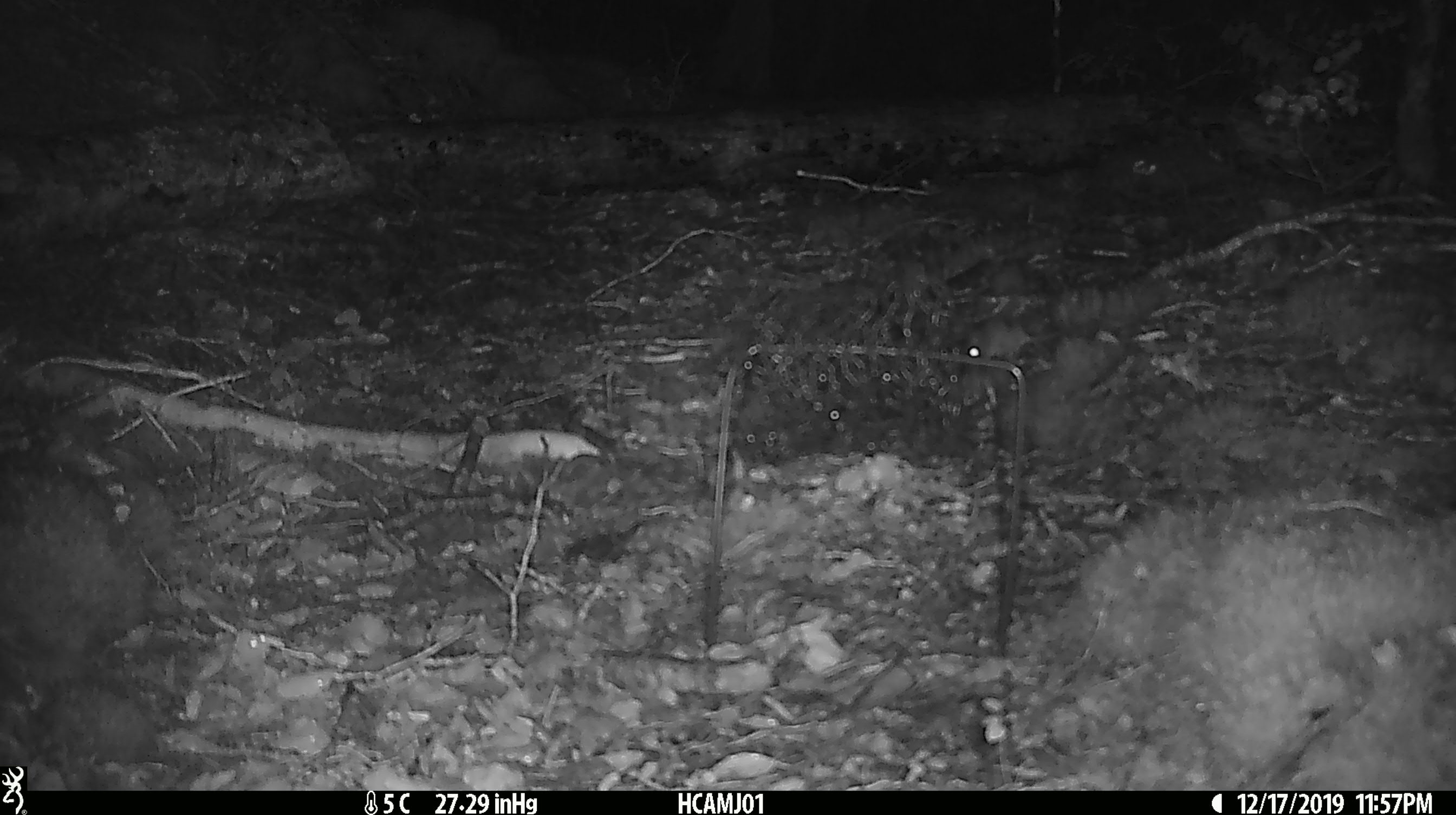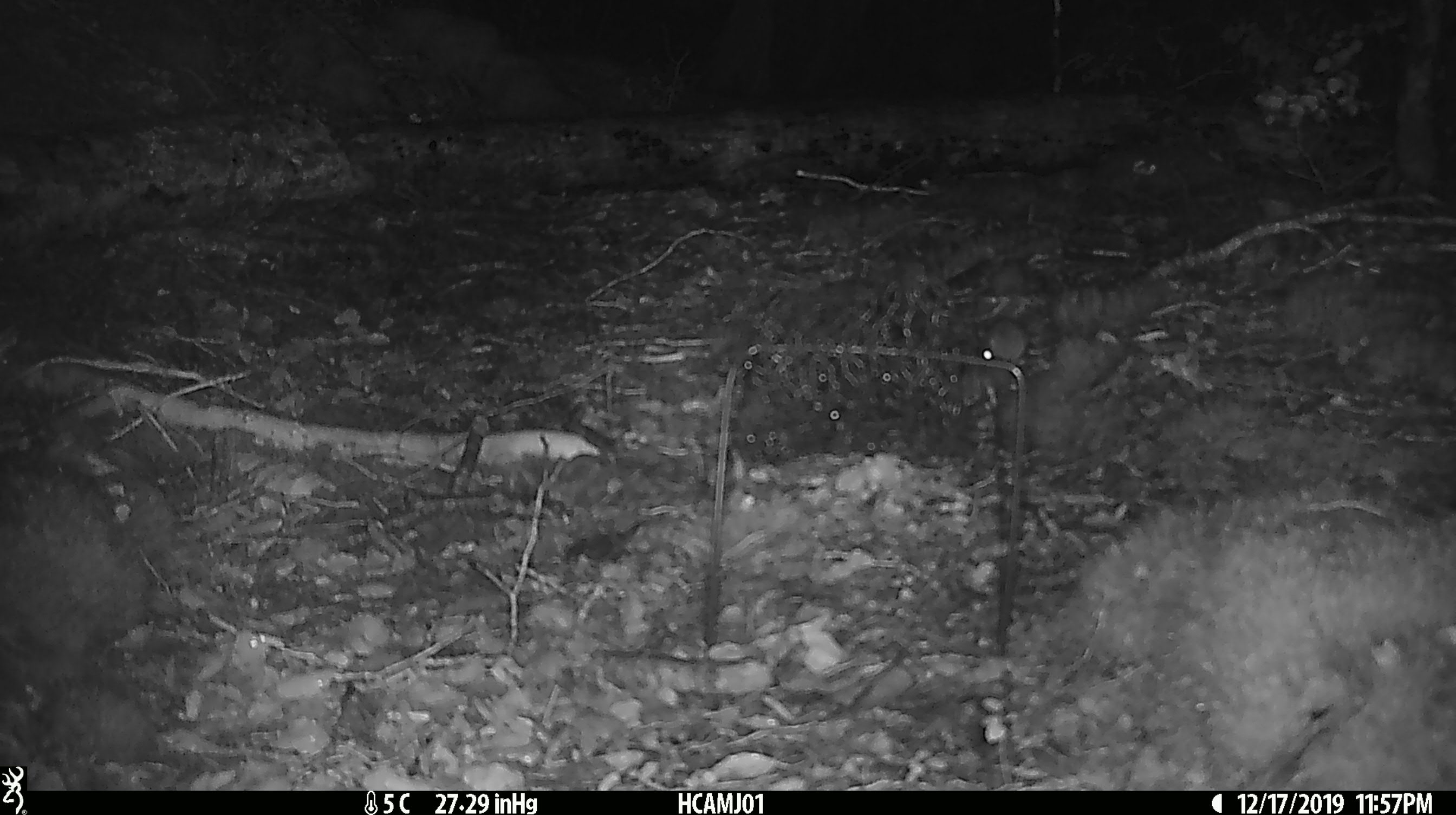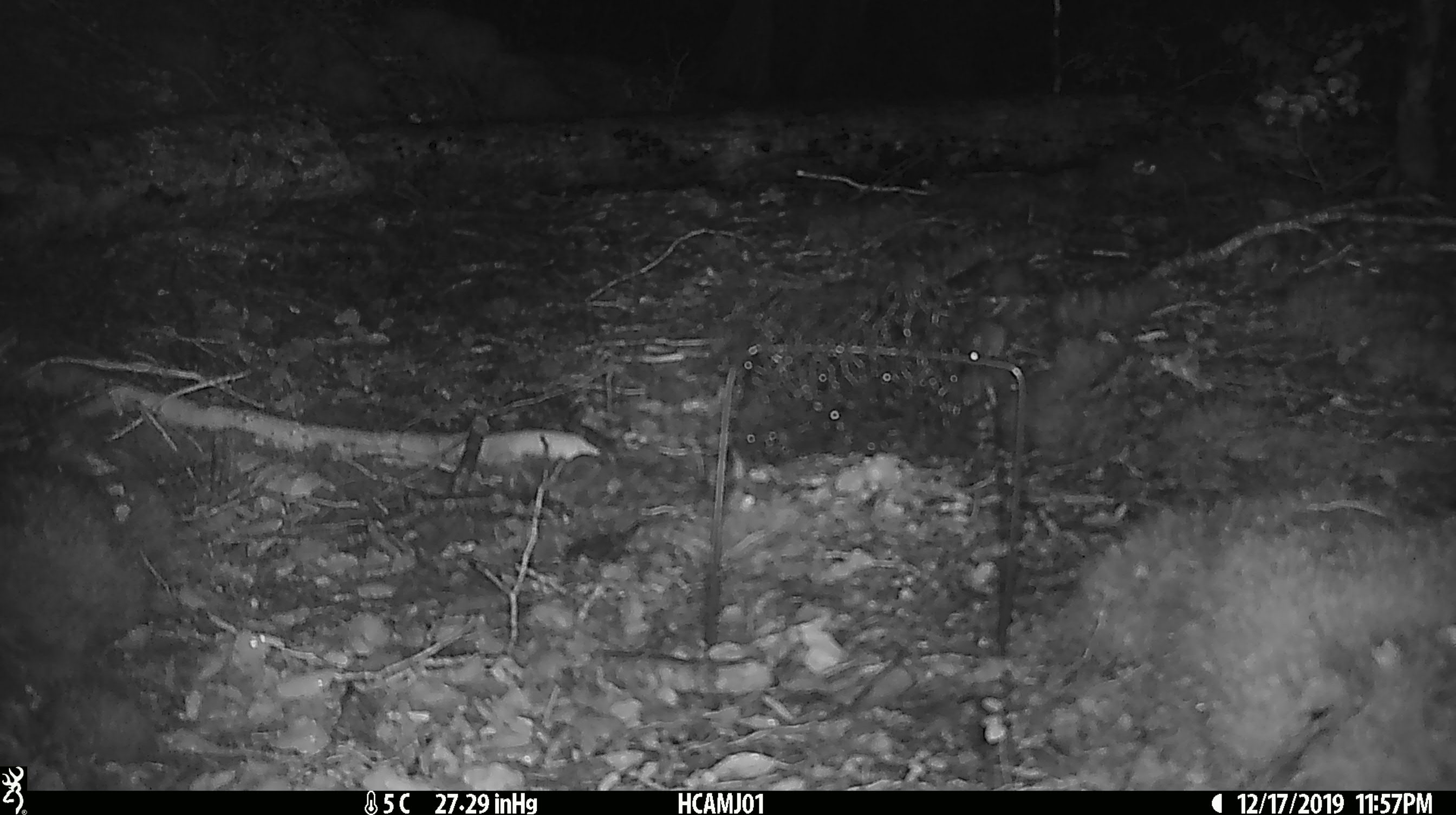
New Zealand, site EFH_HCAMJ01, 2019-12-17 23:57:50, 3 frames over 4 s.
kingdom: Animalia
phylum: Chordata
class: Mammalia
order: Rodentia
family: Muridae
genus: Mus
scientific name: Mus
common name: mouse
Mouse (Mus).